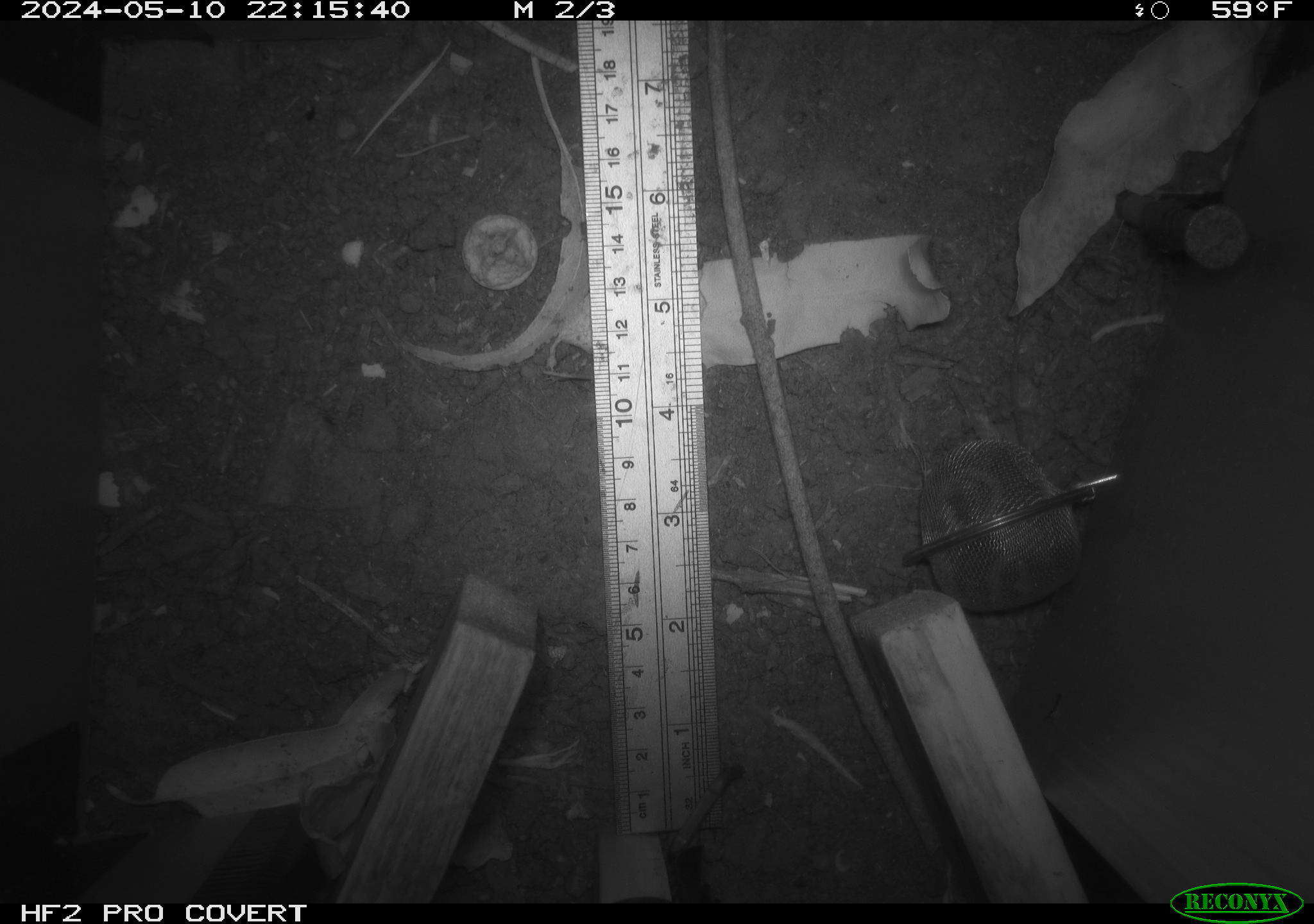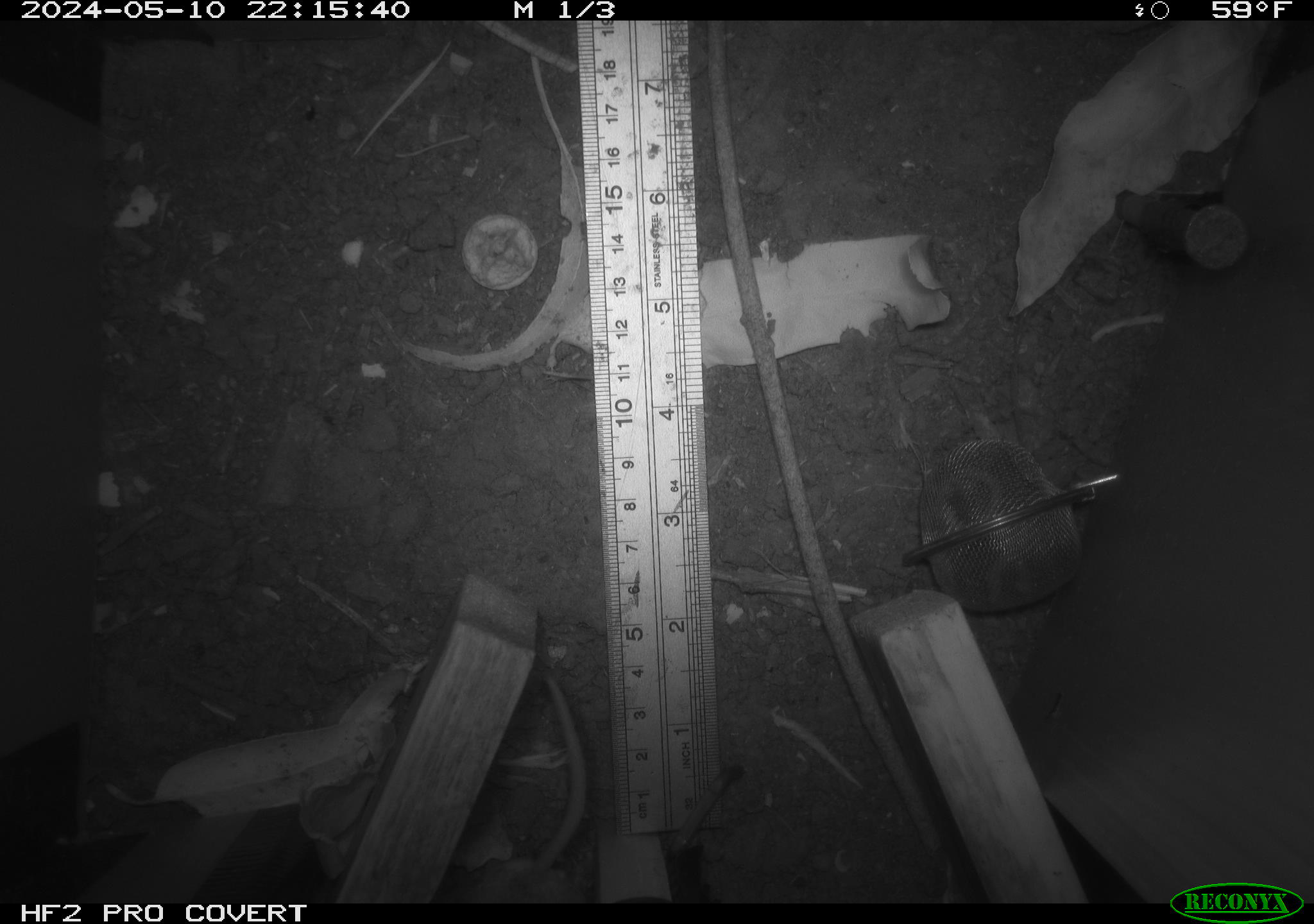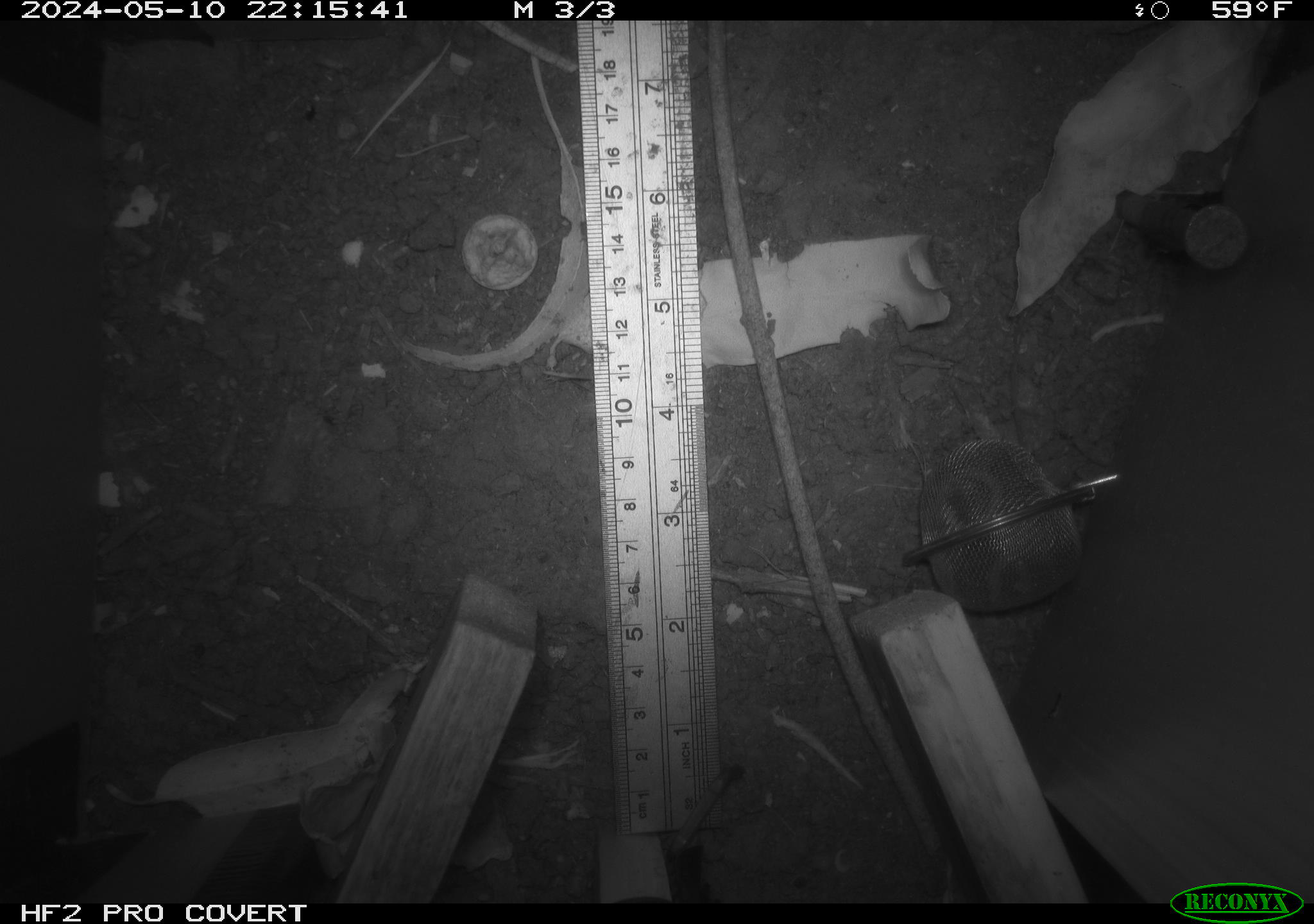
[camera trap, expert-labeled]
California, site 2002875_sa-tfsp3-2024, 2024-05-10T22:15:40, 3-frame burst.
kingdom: Animalia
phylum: Chordata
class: Mammalia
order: Rodentia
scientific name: Rodentia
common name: mouse species